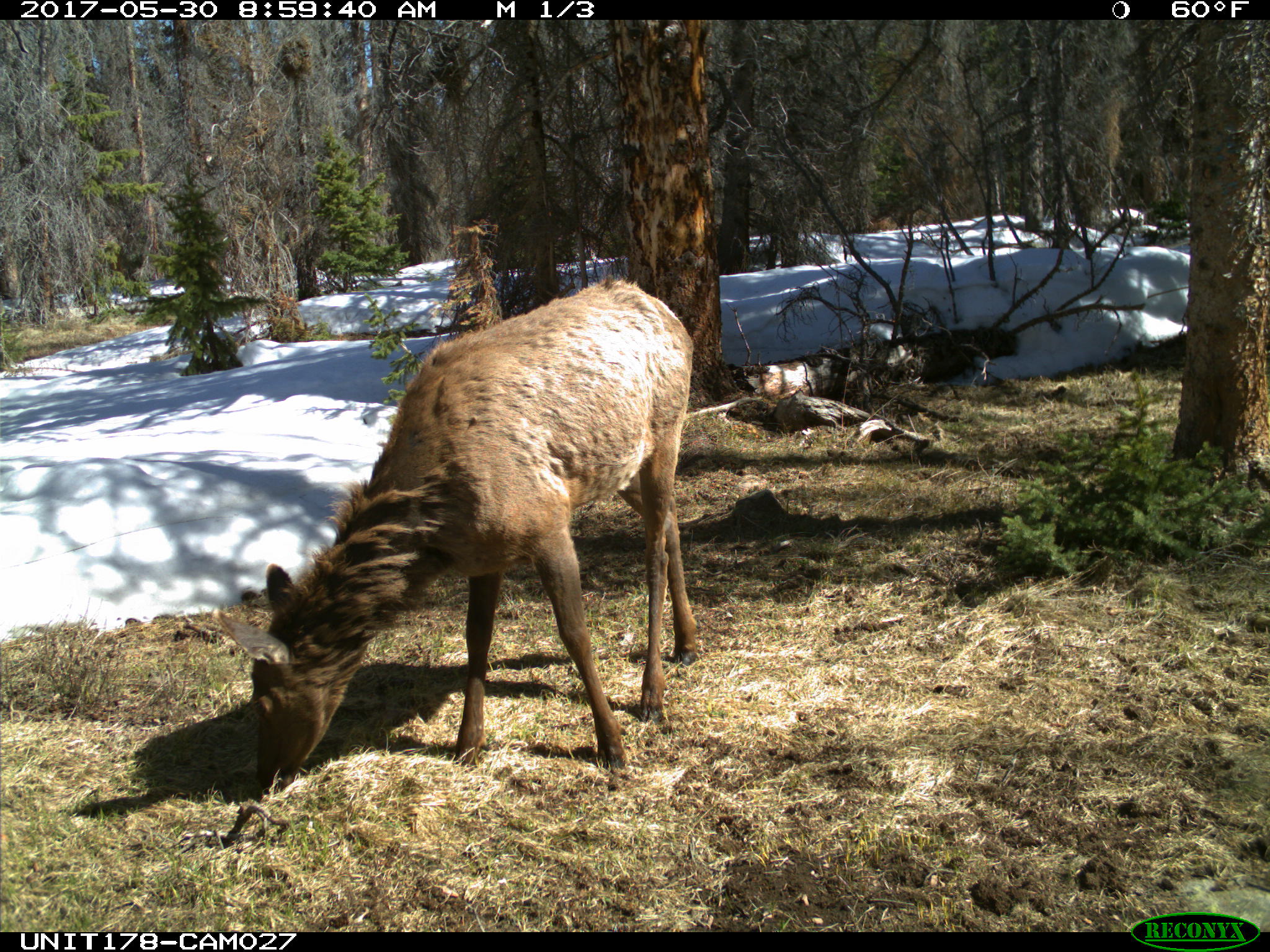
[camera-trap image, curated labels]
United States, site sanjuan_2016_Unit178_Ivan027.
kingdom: Animalia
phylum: Chordata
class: Mammalia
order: Artiodactyla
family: Cervidae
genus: Cervus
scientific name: Cervus elaphus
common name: red deer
Cervus elaphus (red deer).